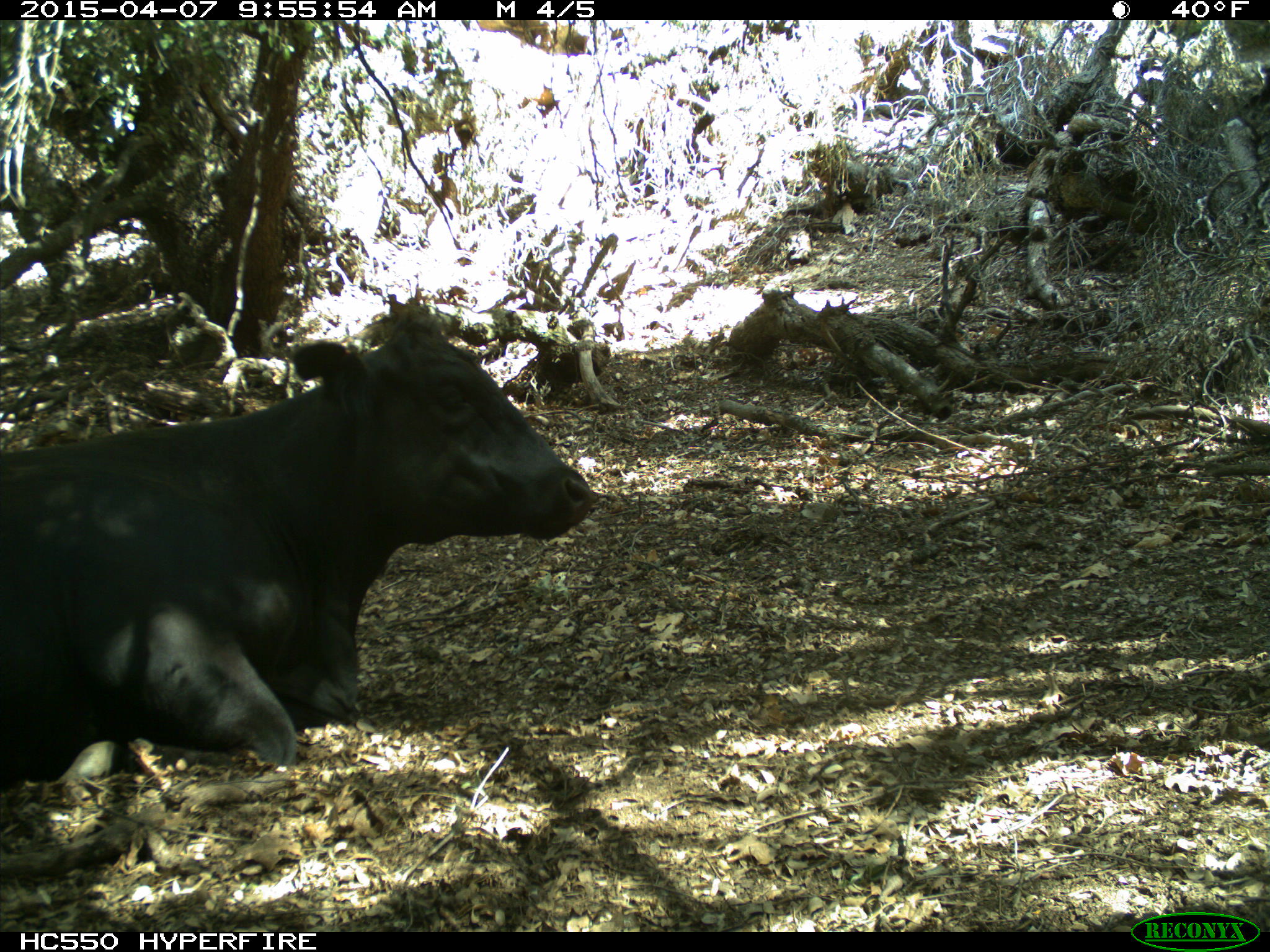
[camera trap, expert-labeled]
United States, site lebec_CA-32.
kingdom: Animalia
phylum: Chordata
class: Mammalia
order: Artiodactyla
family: Bovidae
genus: Bos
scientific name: Bos taurus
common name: domestic cow